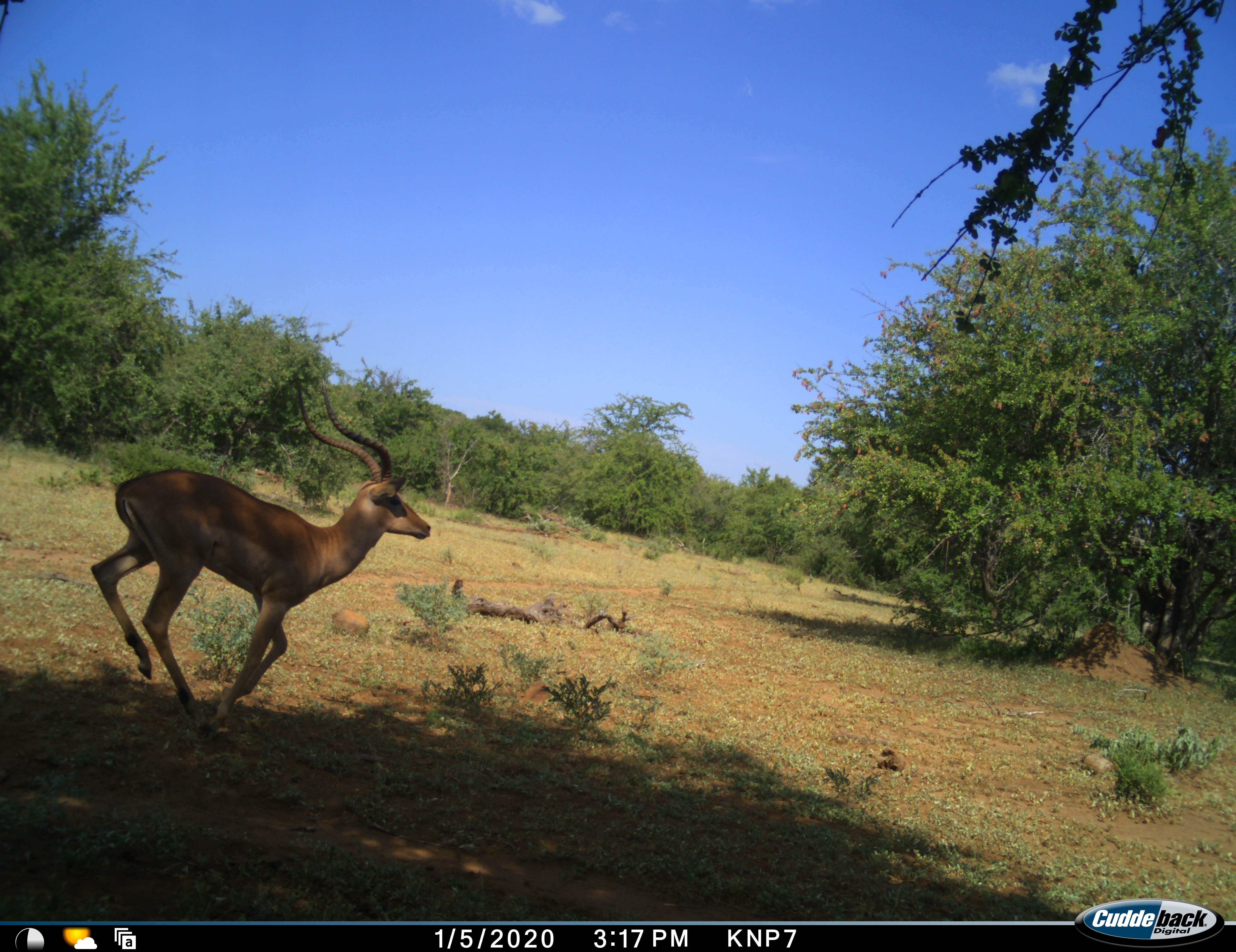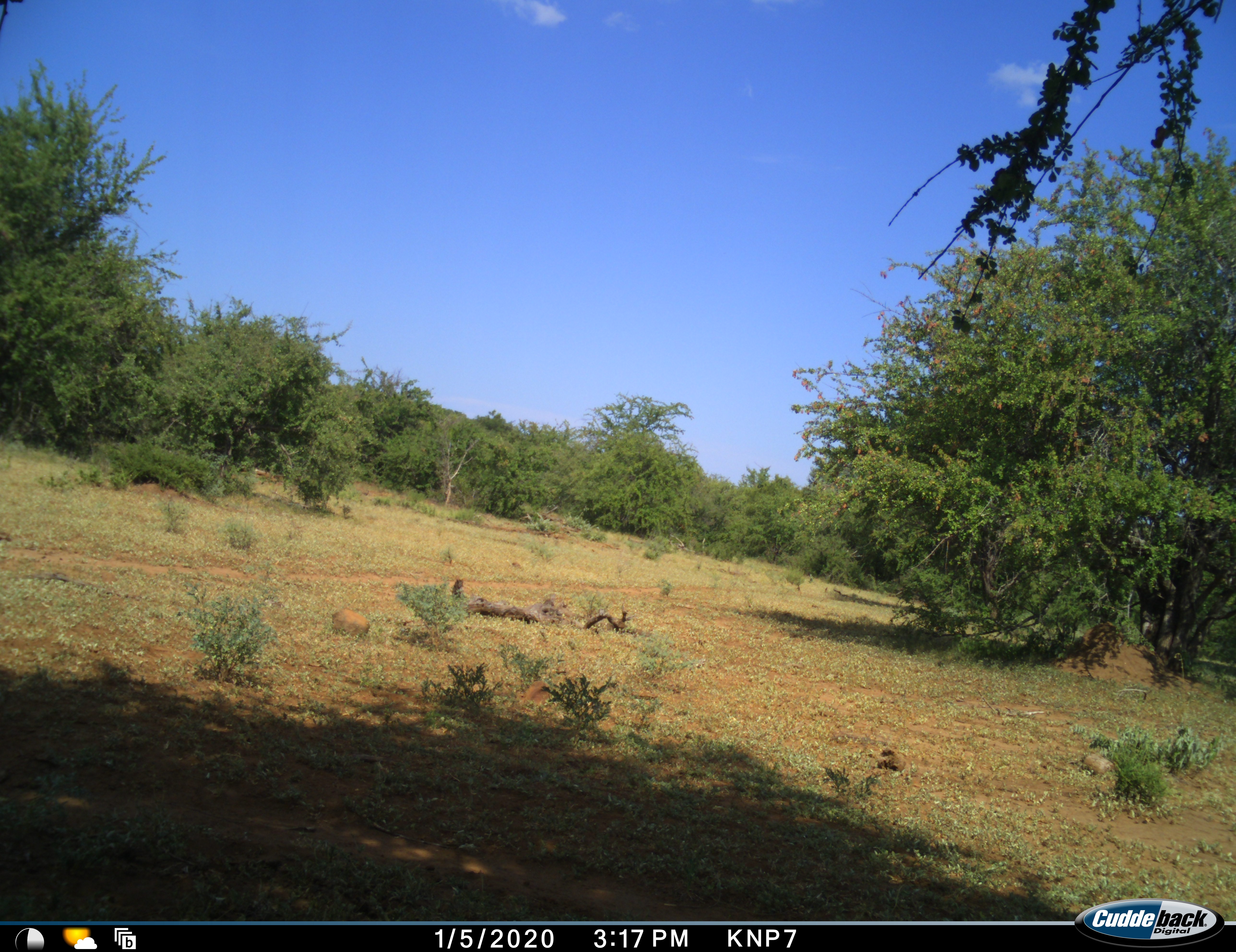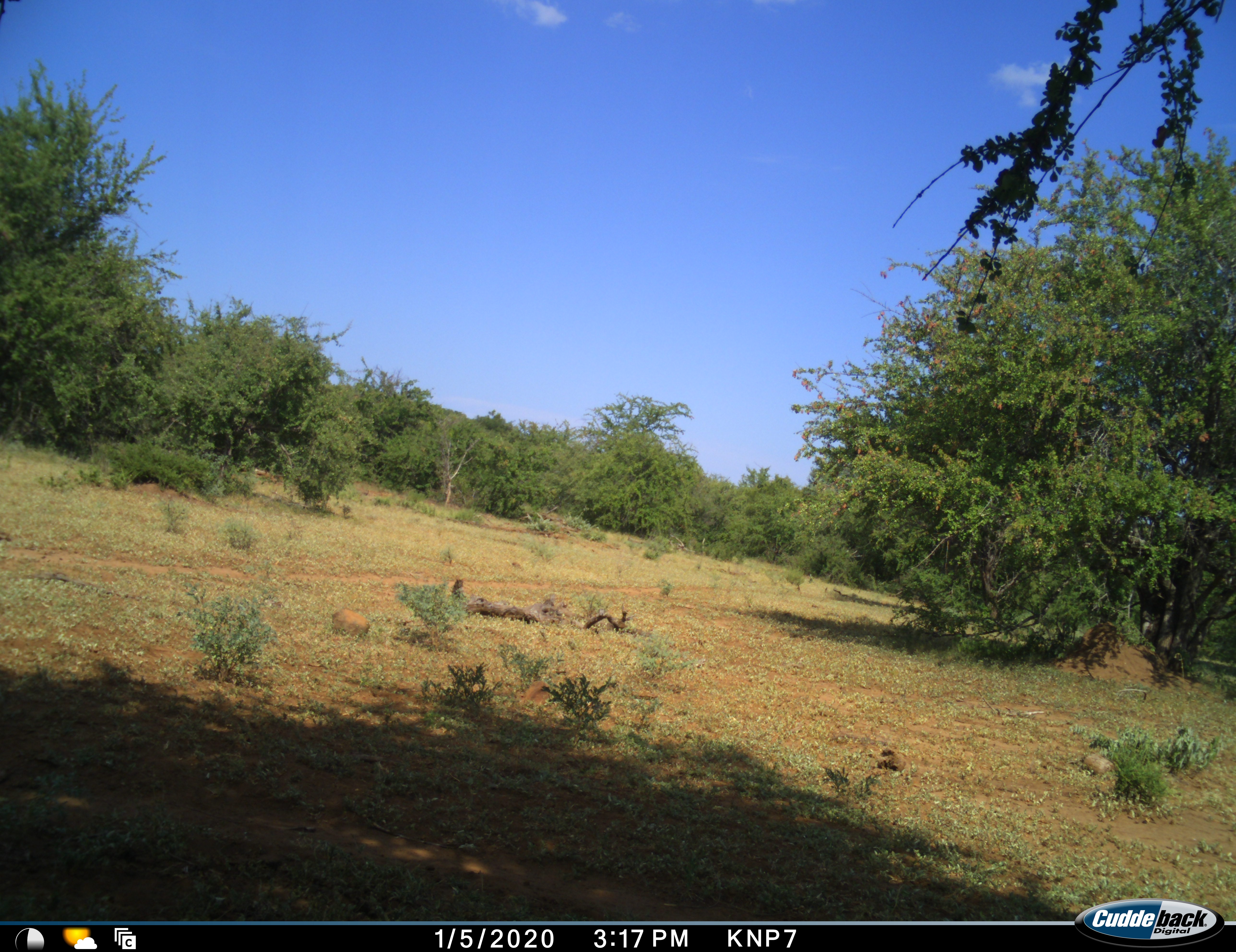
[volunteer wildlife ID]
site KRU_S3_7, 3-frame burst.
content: unidentified animal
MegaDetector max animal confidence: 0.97